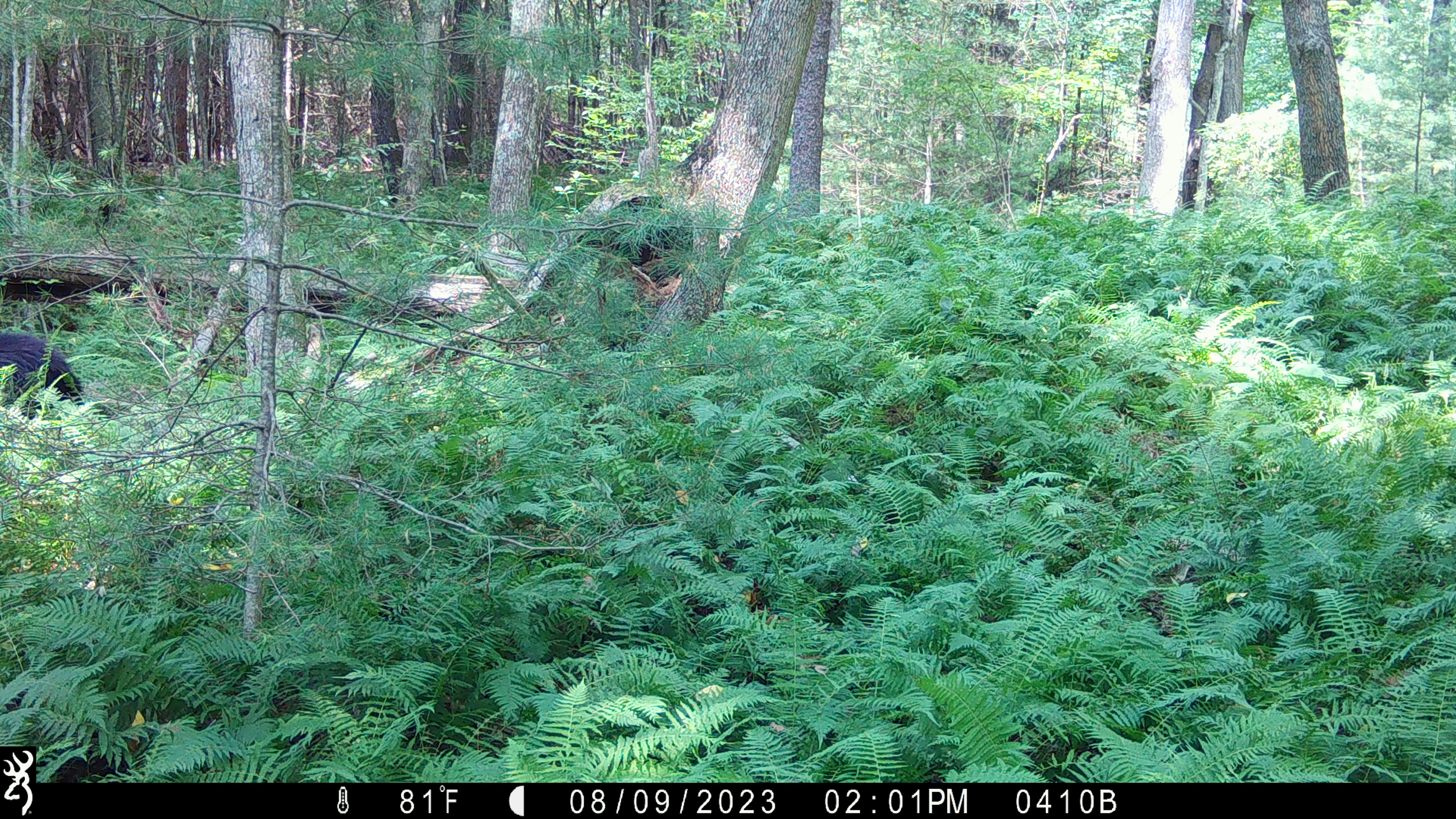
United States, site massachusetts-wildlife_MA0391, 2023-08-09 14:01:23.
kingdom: Animalia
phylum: Chordata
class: Mammalia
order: Carnivora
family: Ursidae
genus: Ursus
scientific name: Ursus americanus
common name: black bear